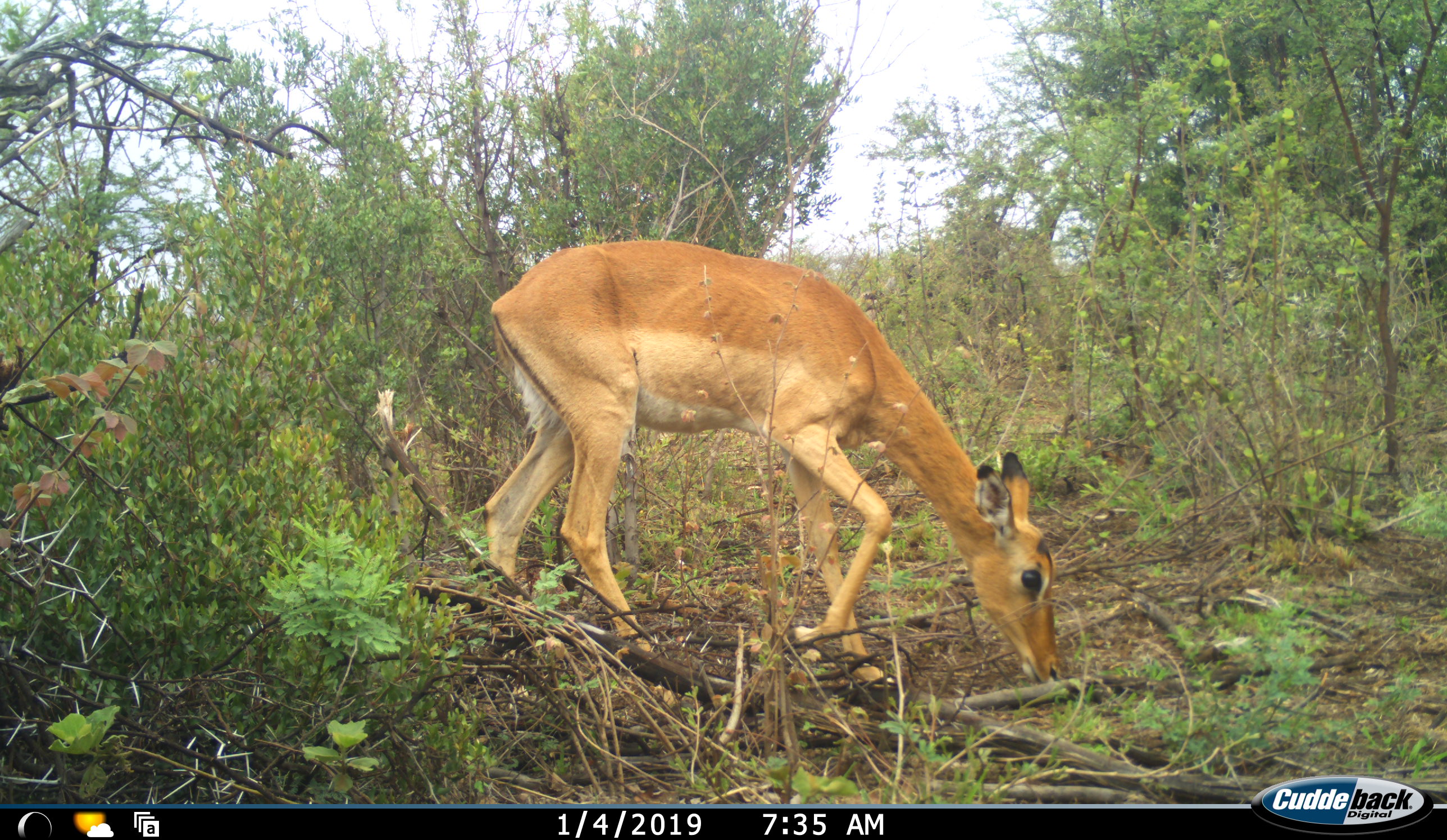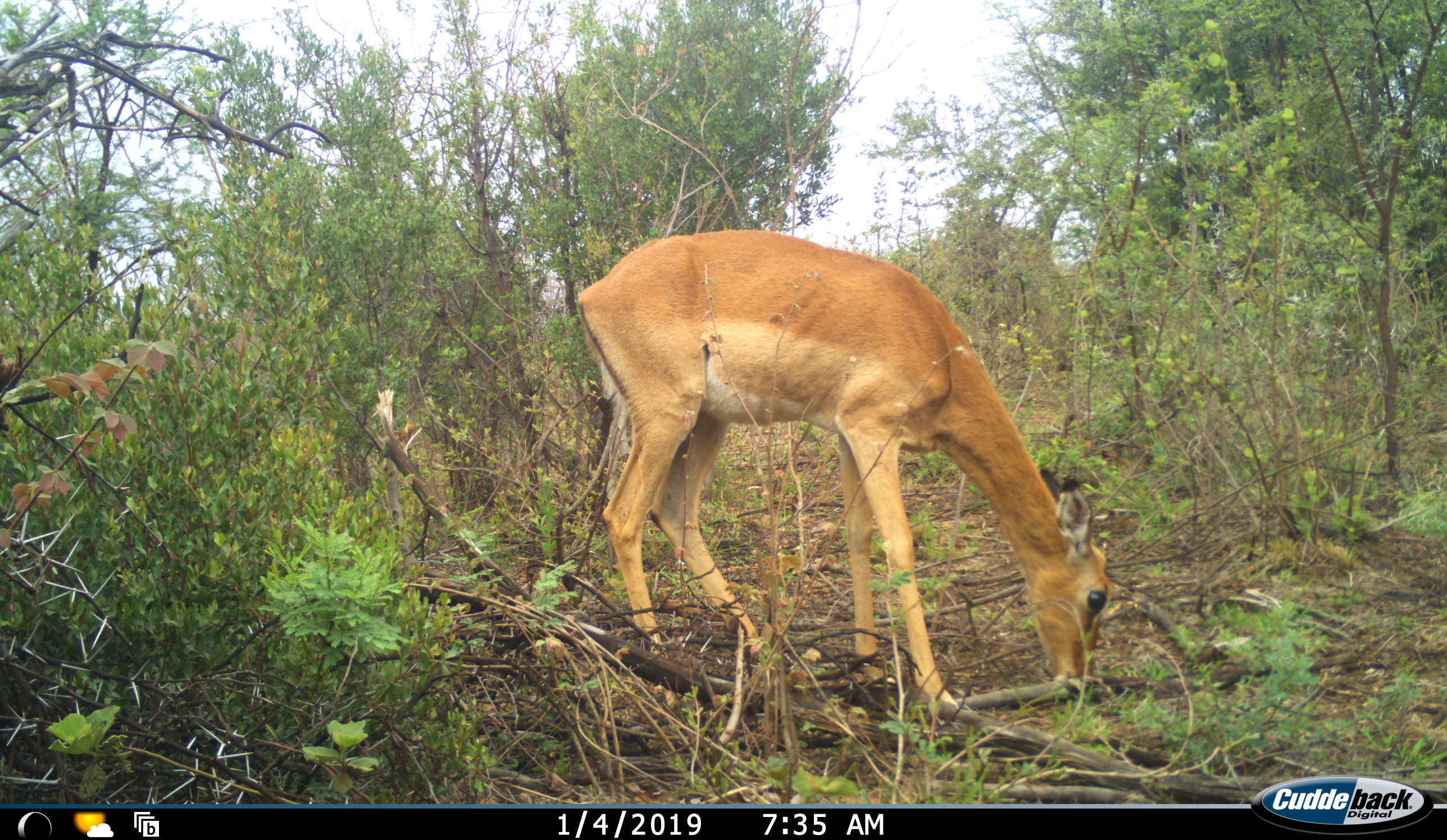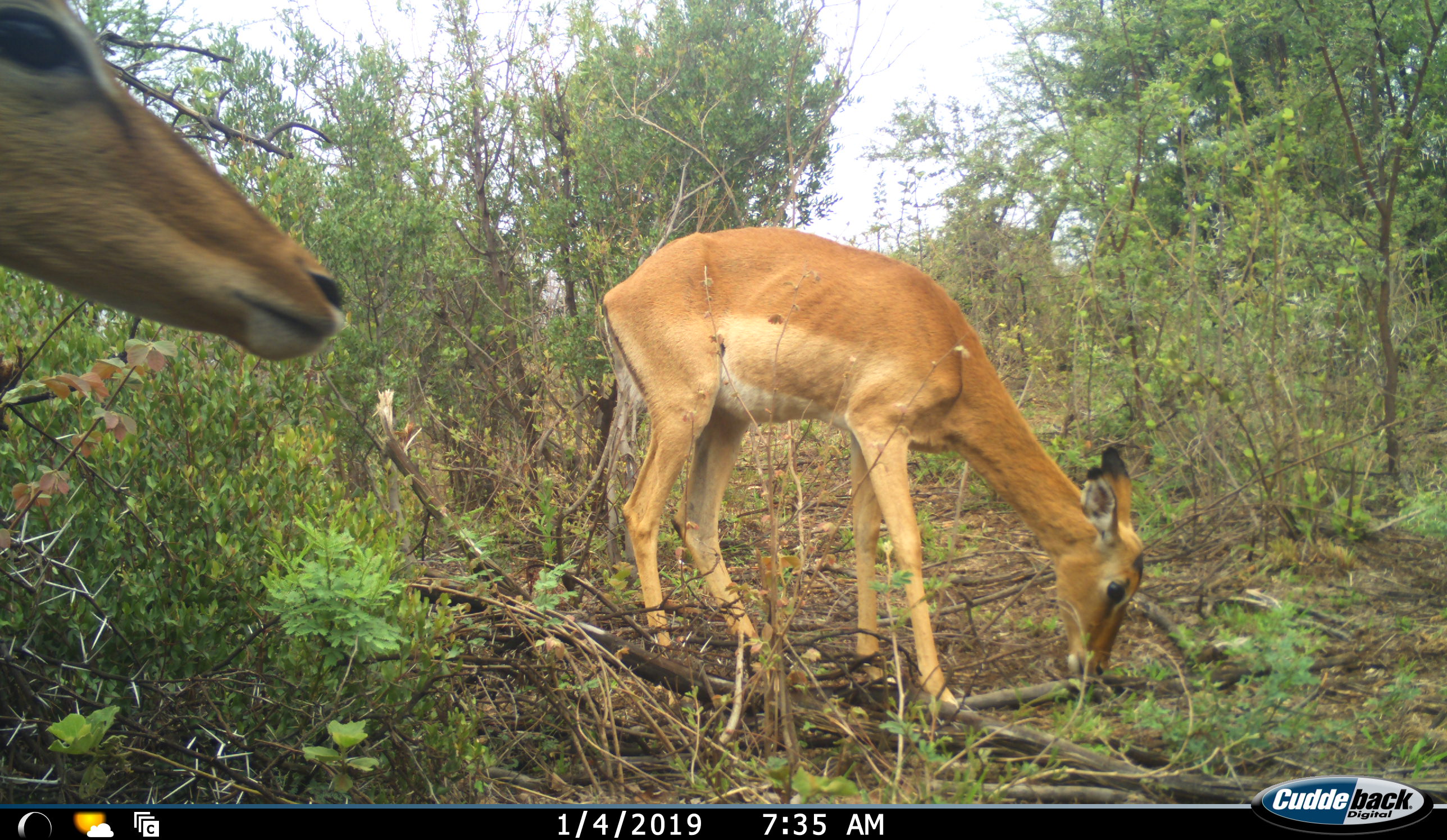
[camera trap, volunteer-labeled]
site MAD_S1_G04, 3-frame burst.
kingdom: Animalia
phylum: Chordata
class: Mammalia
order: Artiodactyla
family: Bovidae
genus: Aepyceros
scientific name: Aepyceros melampus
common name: impala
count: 2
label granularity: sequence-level